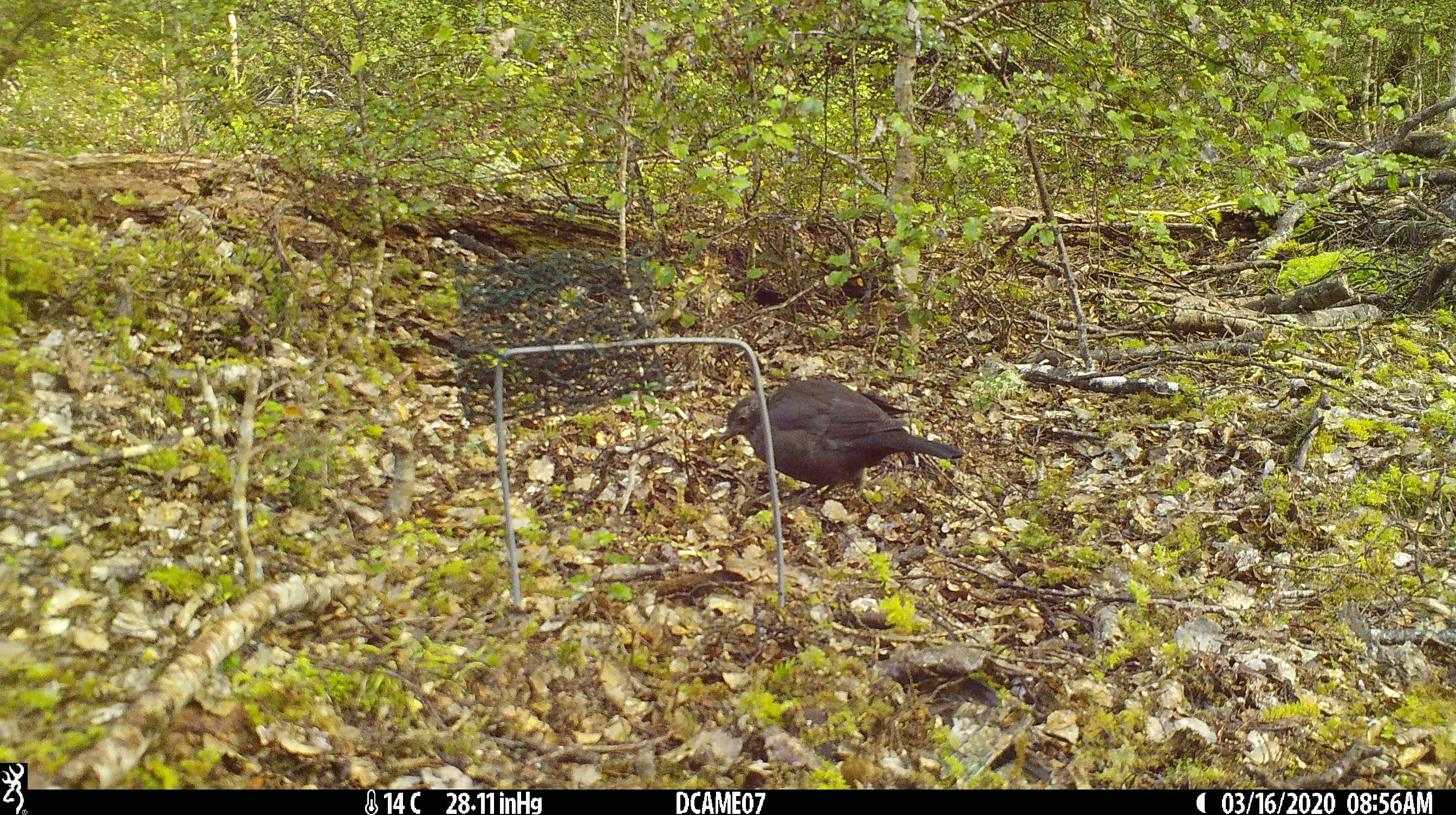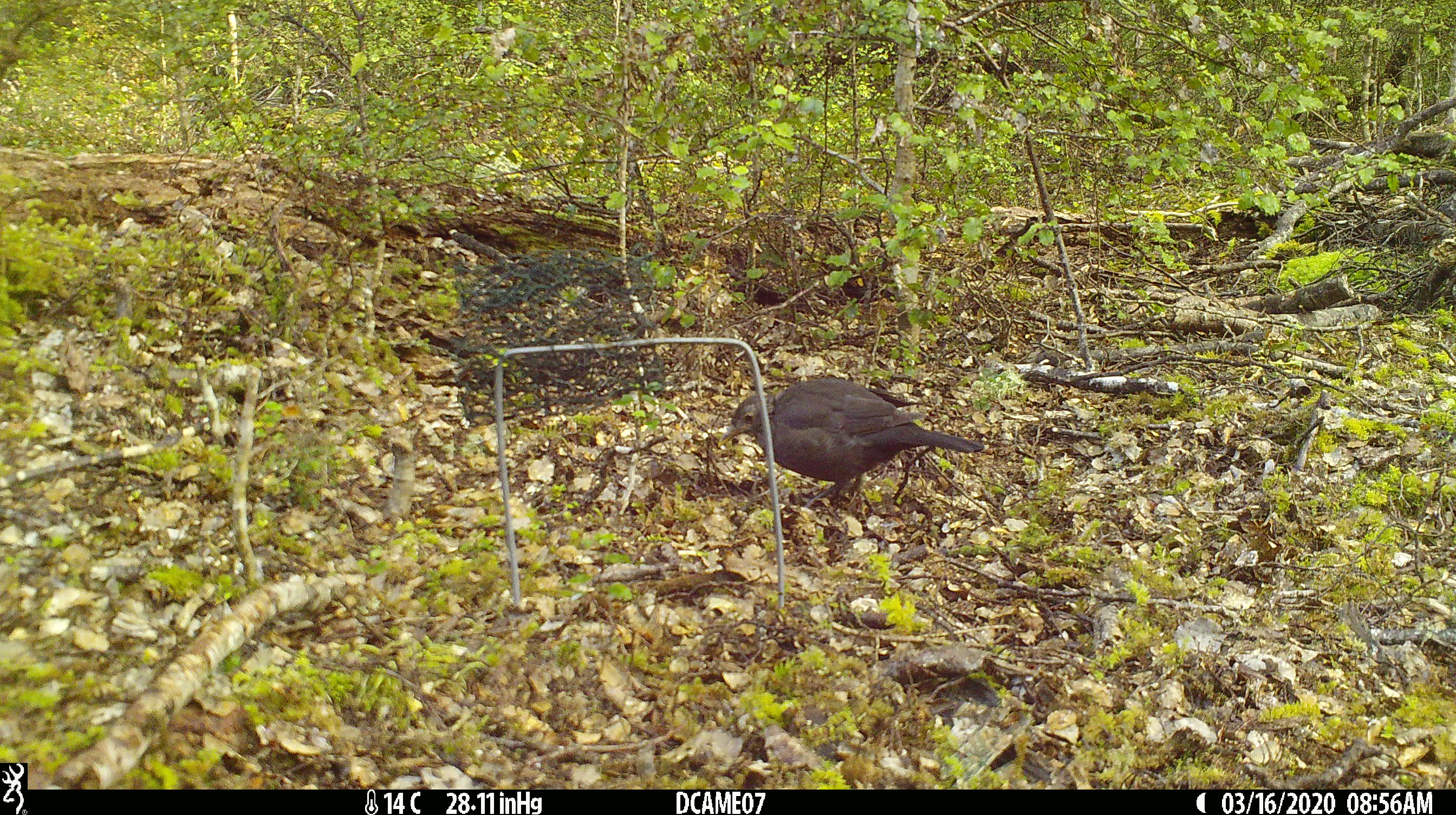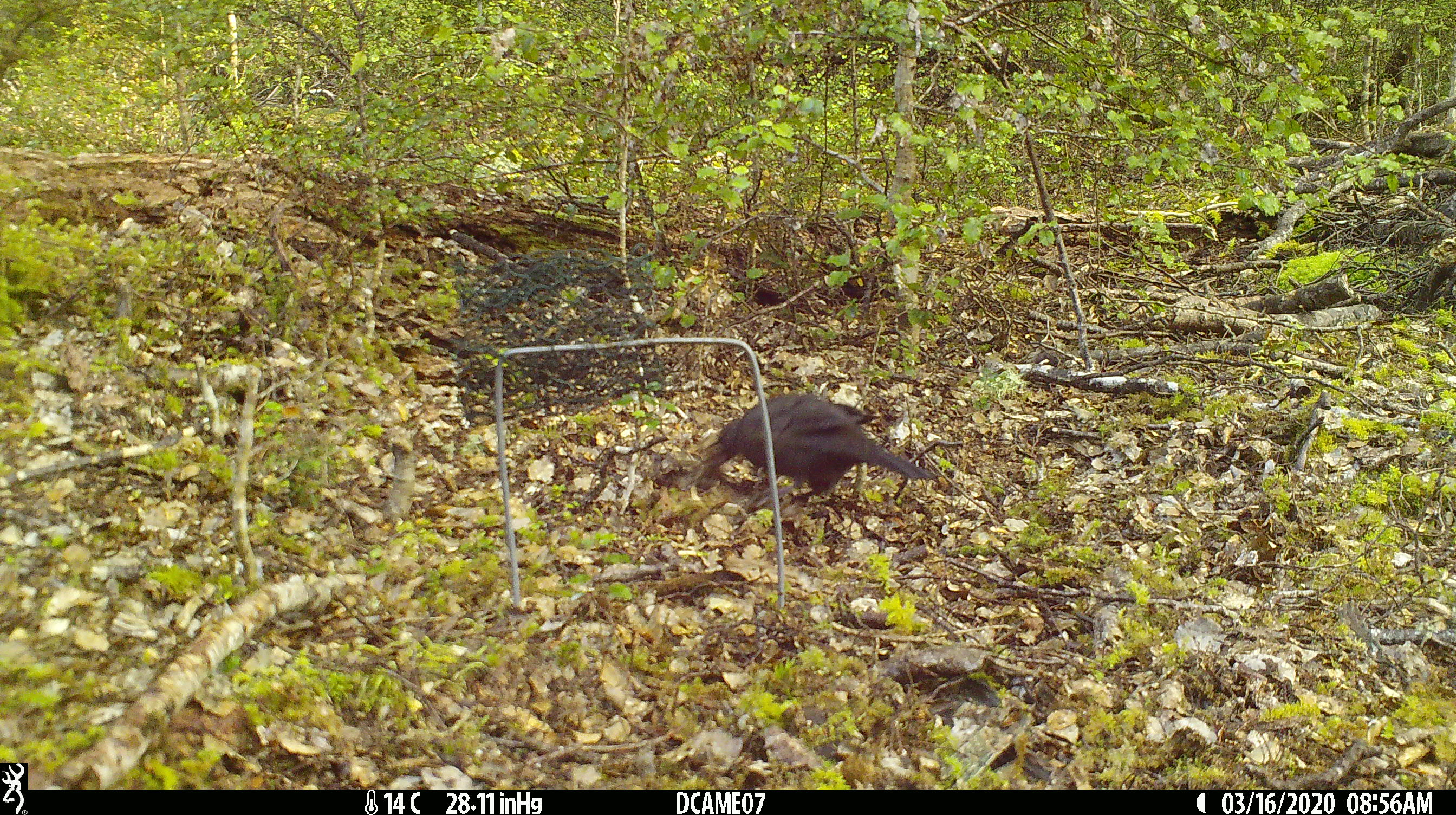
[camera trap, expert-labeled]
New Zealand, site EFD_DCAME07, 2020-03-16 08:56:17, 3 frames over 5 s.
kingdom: Animalia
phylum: Chordata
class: Aves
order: Passeriformes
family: Turdidae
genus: Turdus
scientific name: Turdus merula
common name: eurasian blackbird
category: blackbird